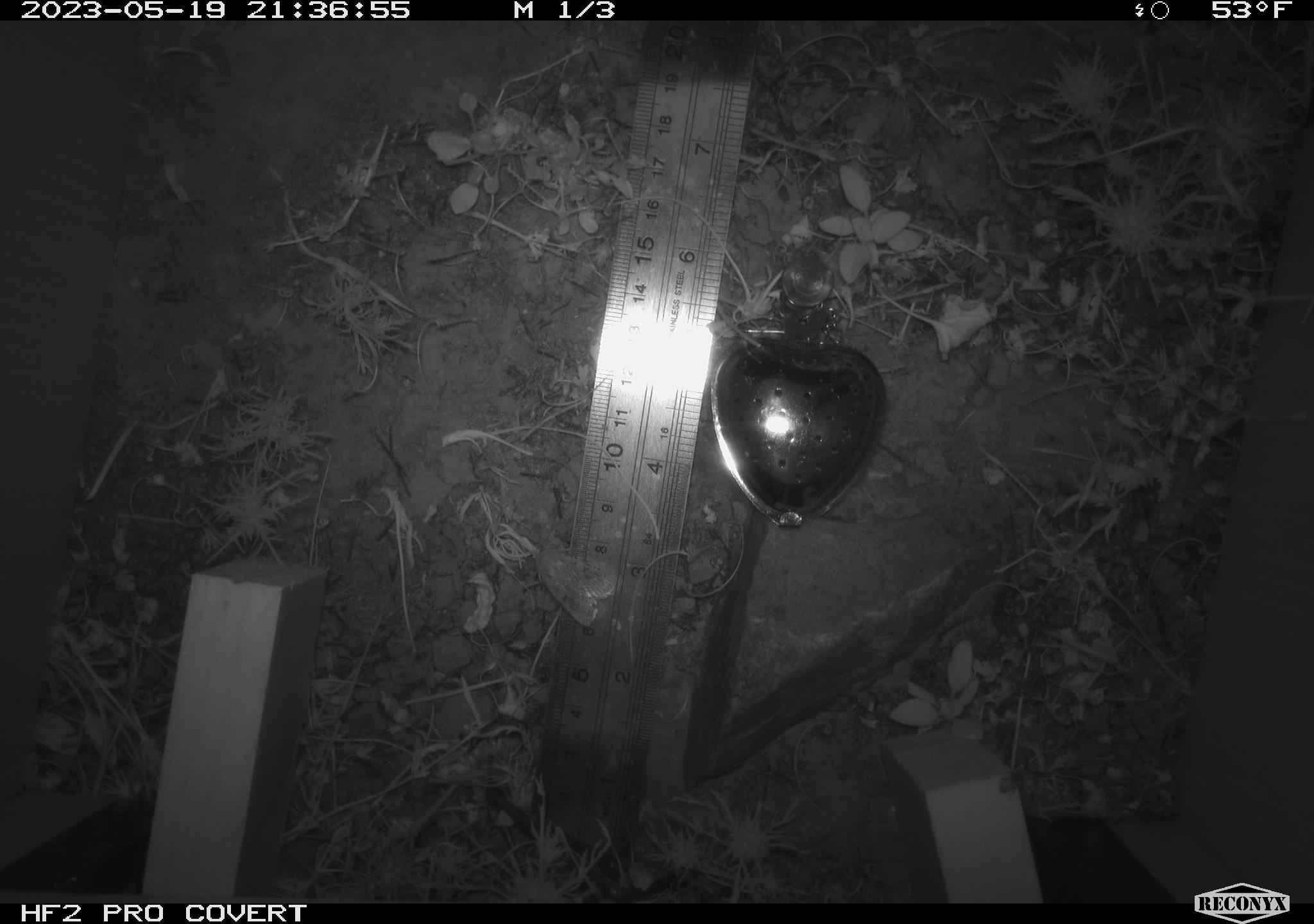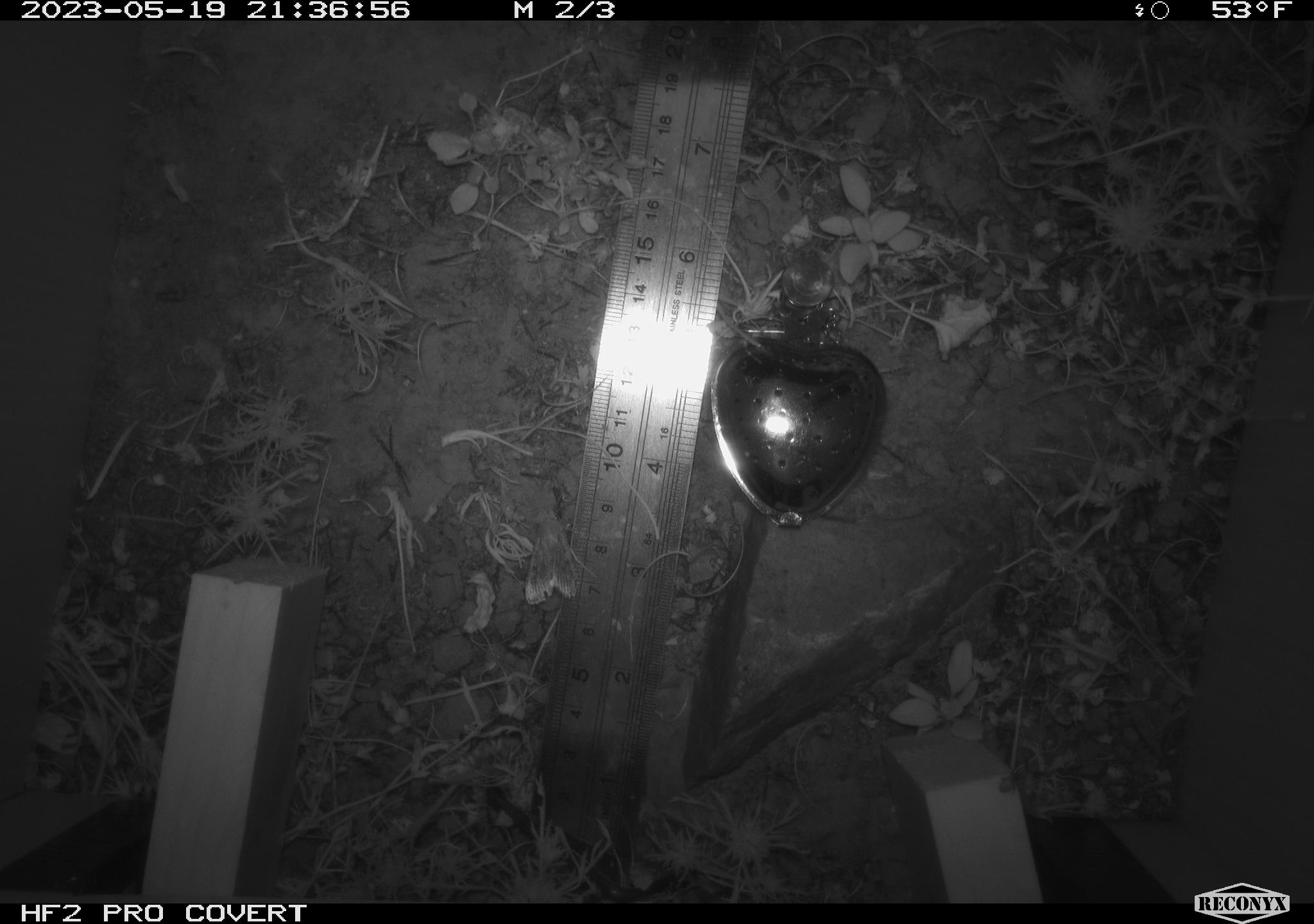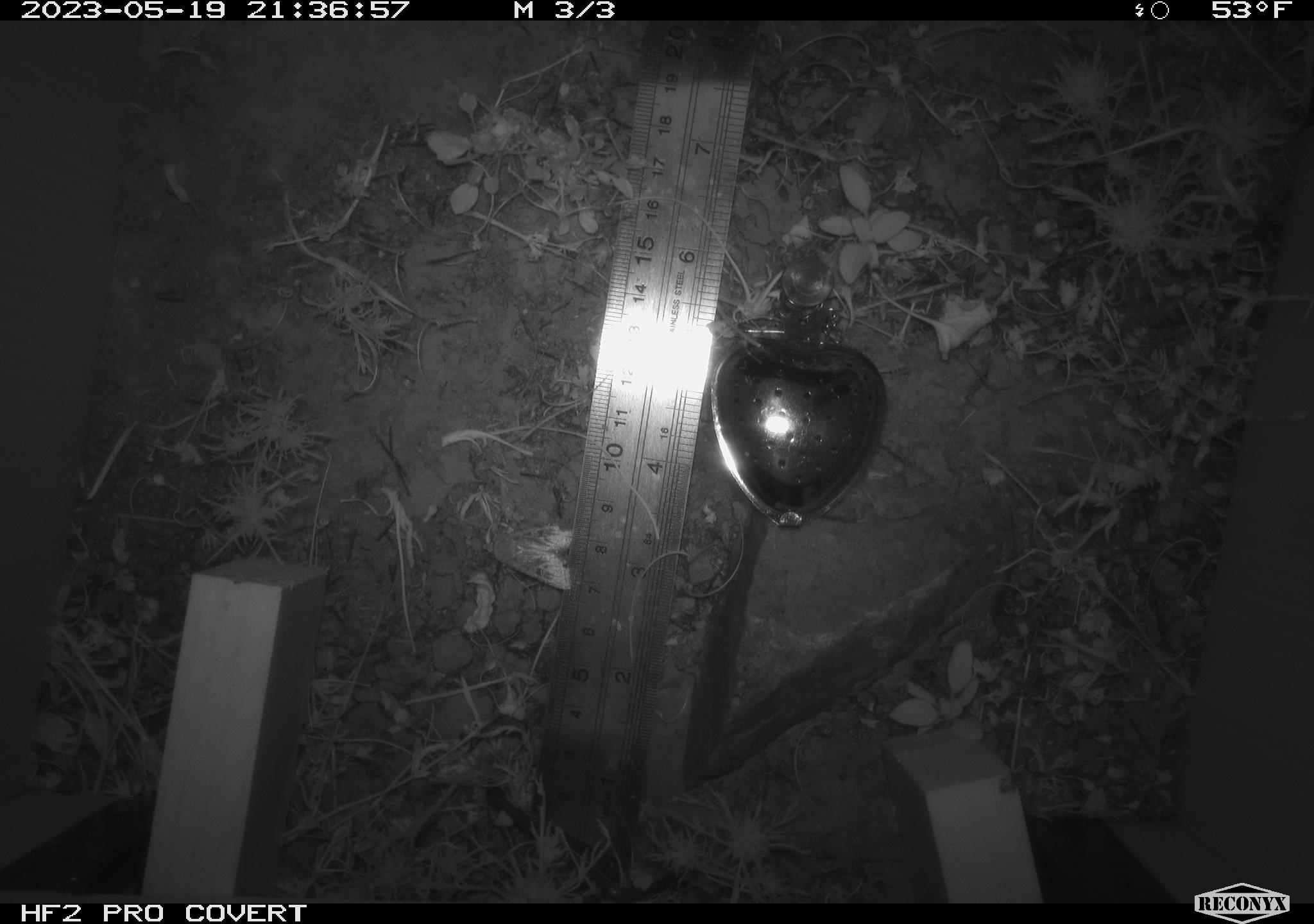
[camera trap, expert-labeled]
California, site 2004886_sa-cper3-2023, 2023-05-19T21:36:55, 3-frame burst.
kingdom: Animalia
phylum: Arthropoda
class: Insecta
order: Lepidoptera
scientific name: Lepidoptera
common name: butterflies and moths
Butterflies and moths (Lepidoptera).